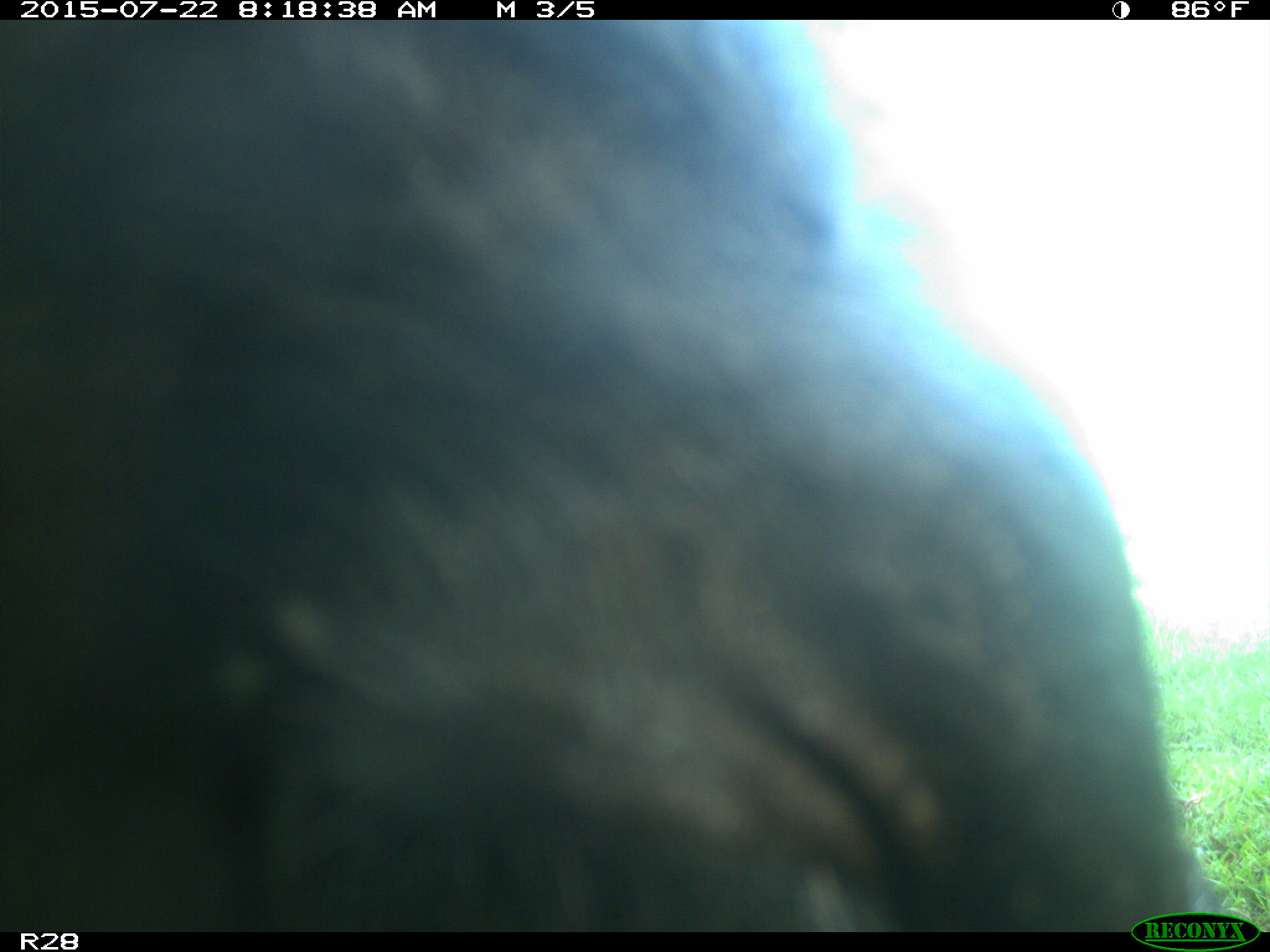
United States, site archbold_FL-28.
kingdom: Animalia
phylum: Chordata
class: Mammalia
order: Artiodactyla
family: Bovidae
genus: Bos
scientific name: Bos taurus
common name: domestic cow